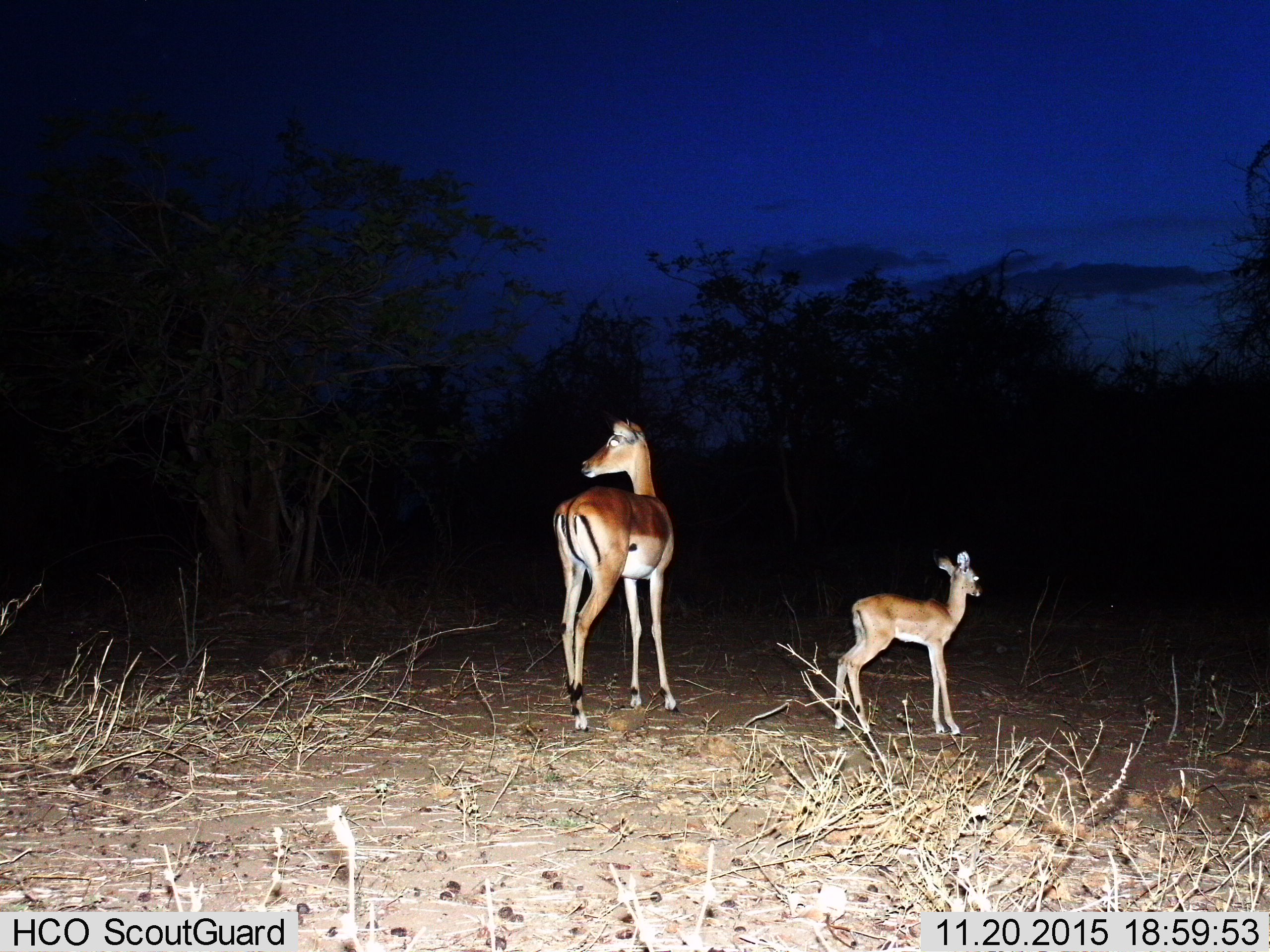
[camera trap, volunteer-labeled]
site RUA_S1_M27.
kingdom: Animalia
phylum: Chordata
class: Mammalia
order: Artiodactyla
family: Bovidae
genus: Aepyceros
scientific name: Aepyceros melampus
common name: impala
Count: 2.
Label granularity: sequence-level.